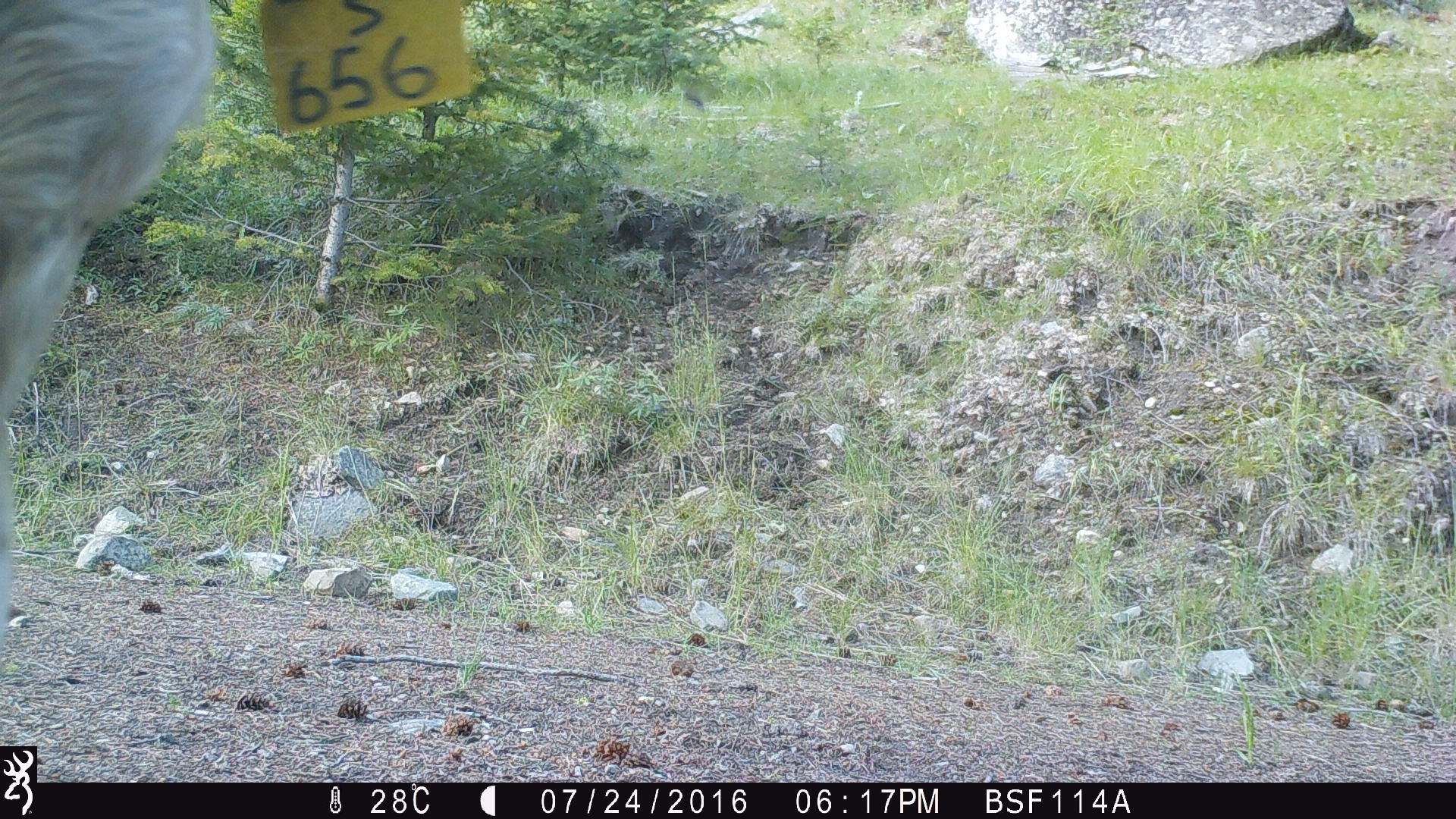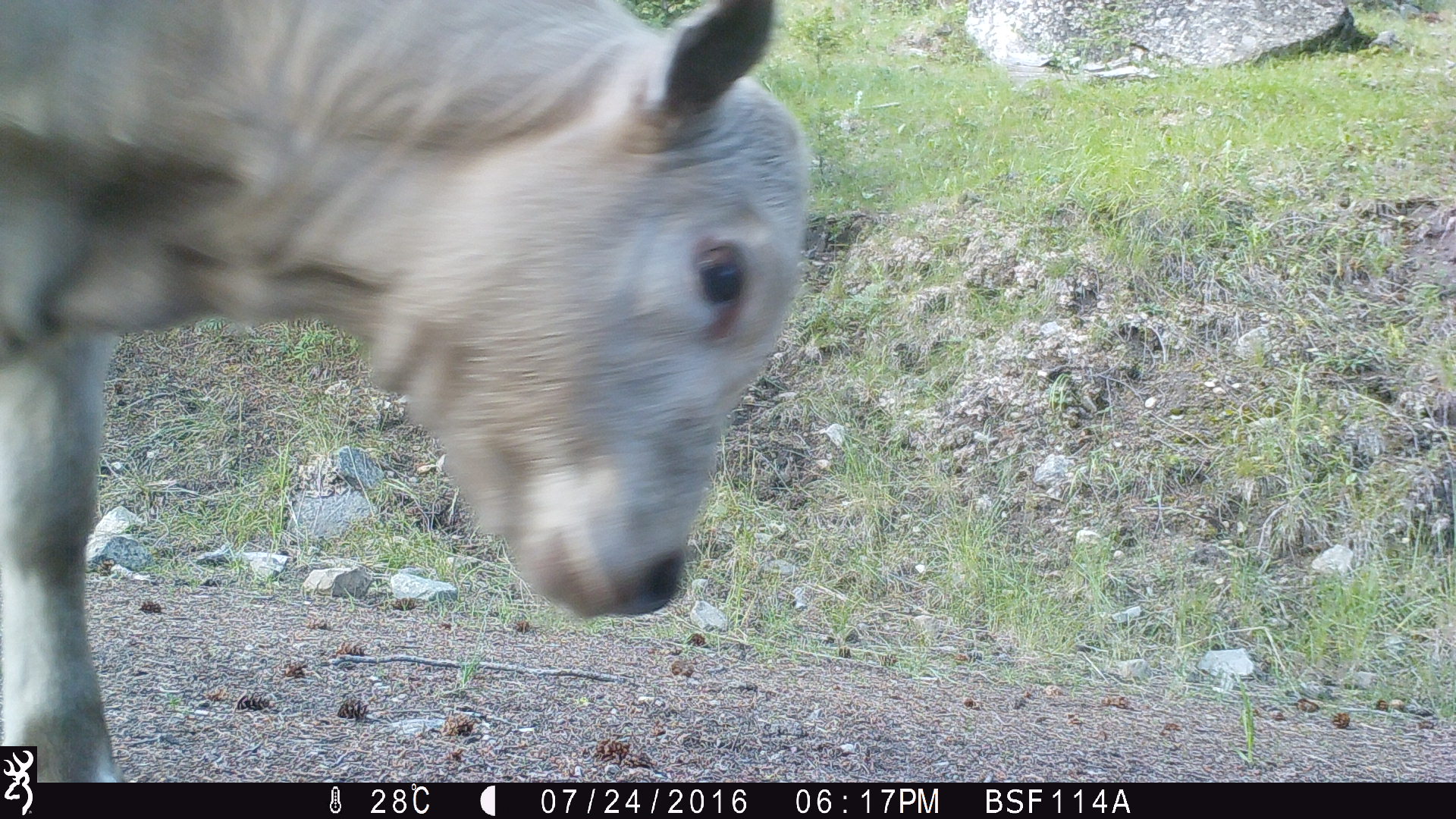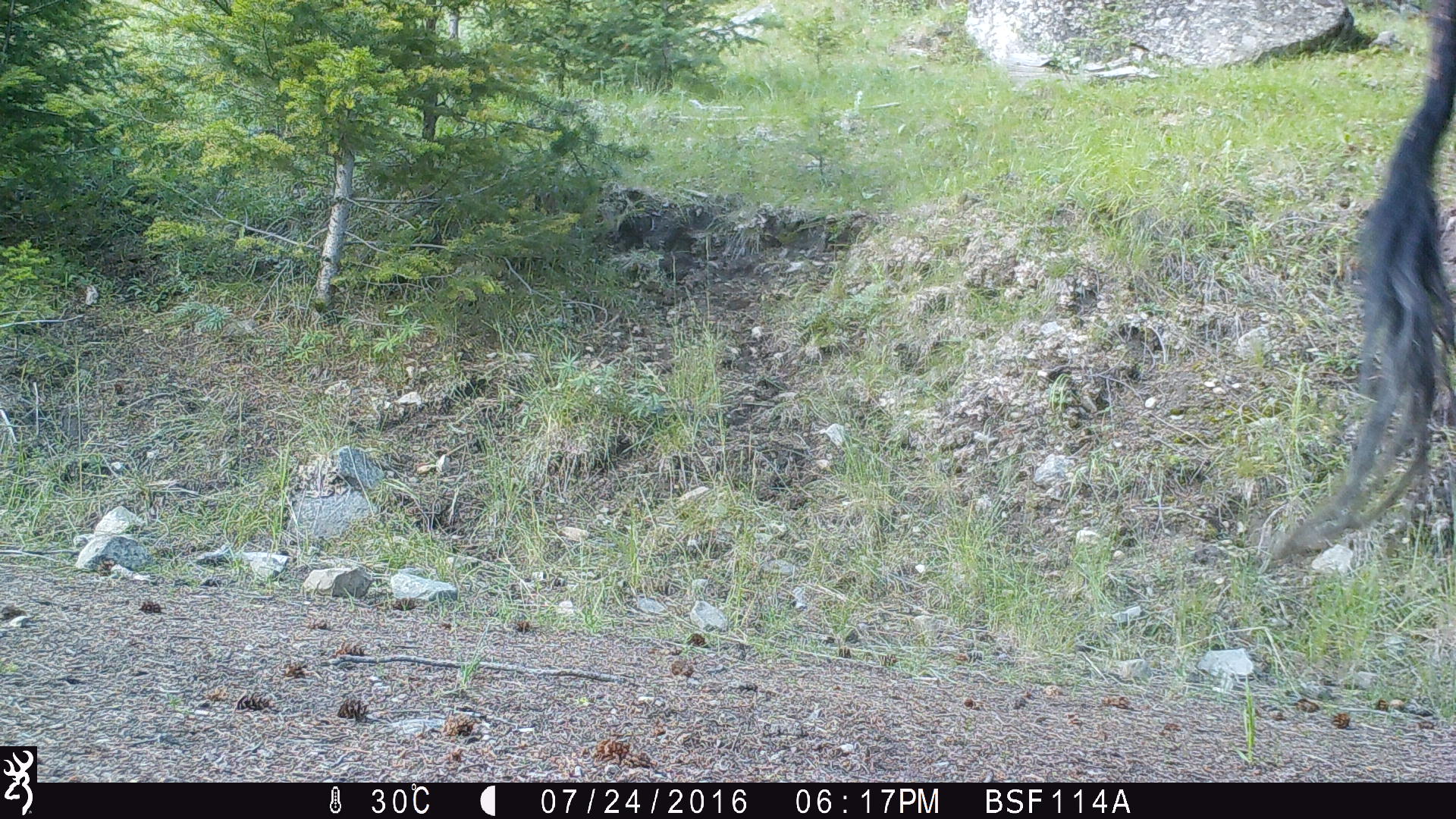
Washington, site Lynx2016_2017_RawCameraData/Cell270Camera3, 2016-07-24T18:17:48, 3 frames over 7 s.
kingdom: Animalia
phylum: Chordata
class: Mammalia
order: Artiodactyla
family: Bovidae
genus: Bos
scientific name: Bos taurus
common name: domestic cattle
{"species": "domestic cattle (Bos taurus)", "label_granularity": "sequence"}